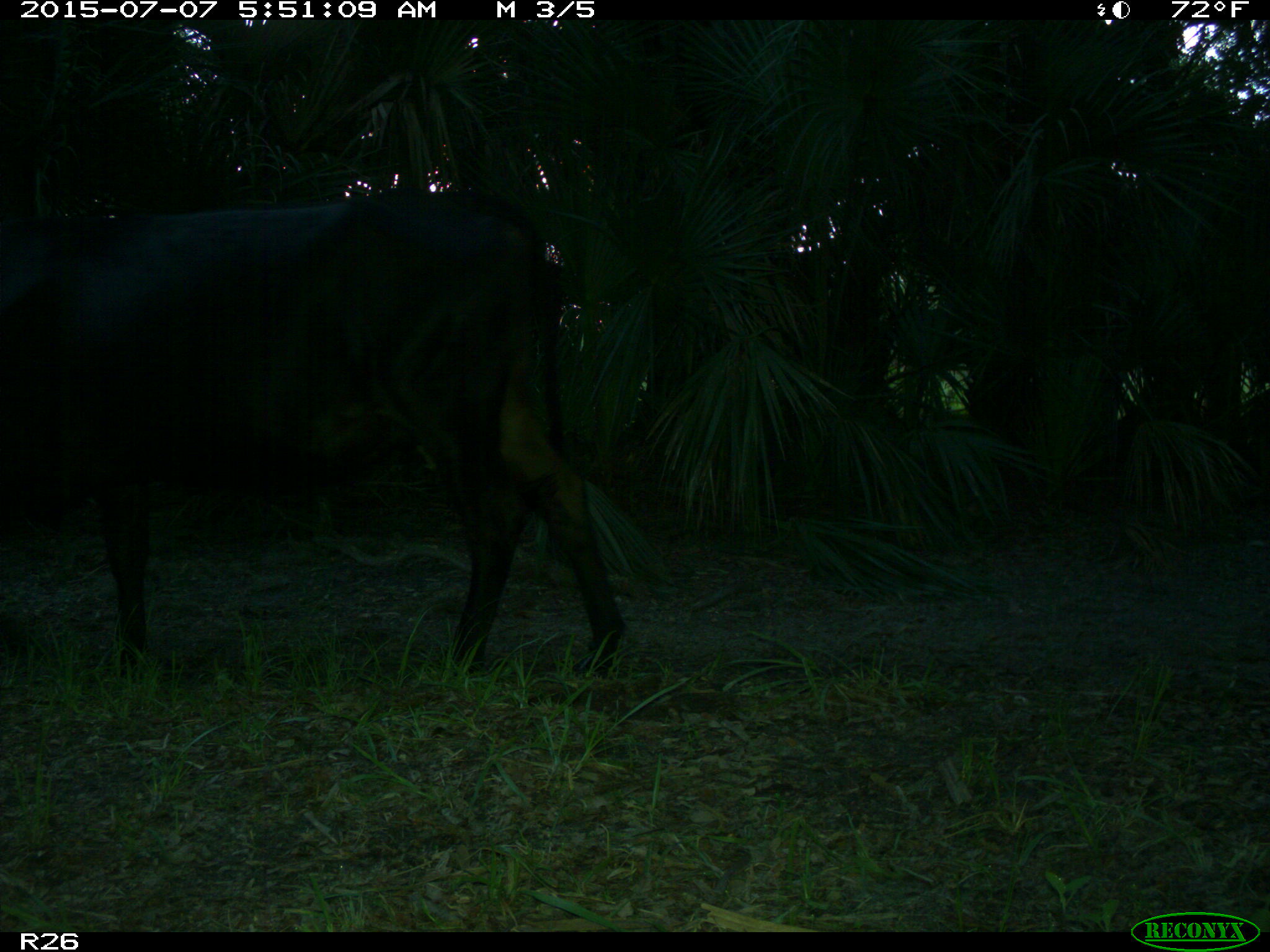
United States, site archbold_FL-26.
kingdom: Animalia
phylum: Chordata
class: Mammalia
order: Artiodactyla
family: Bovidae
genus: Bos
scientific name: Bos taurus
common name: domestic cow